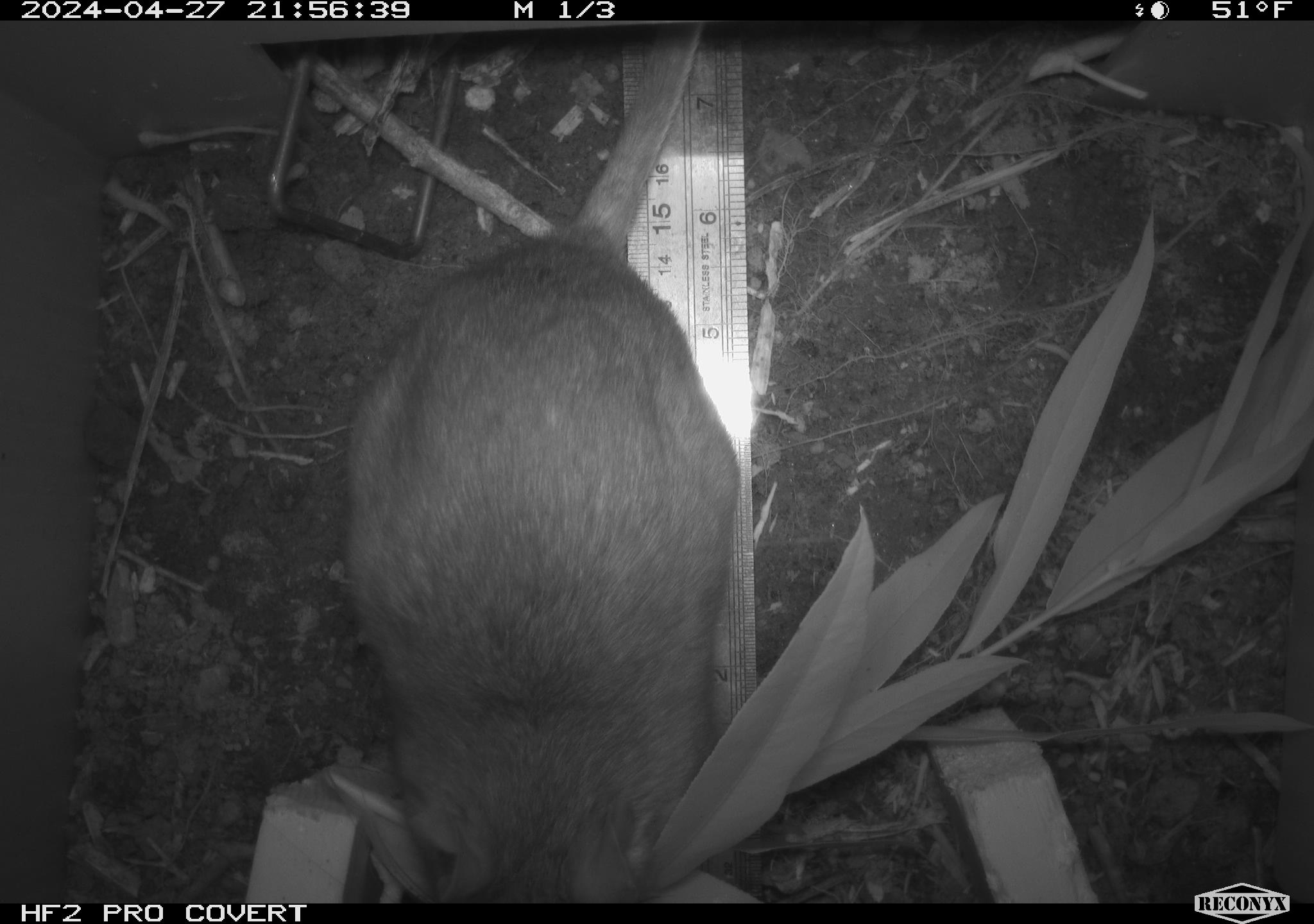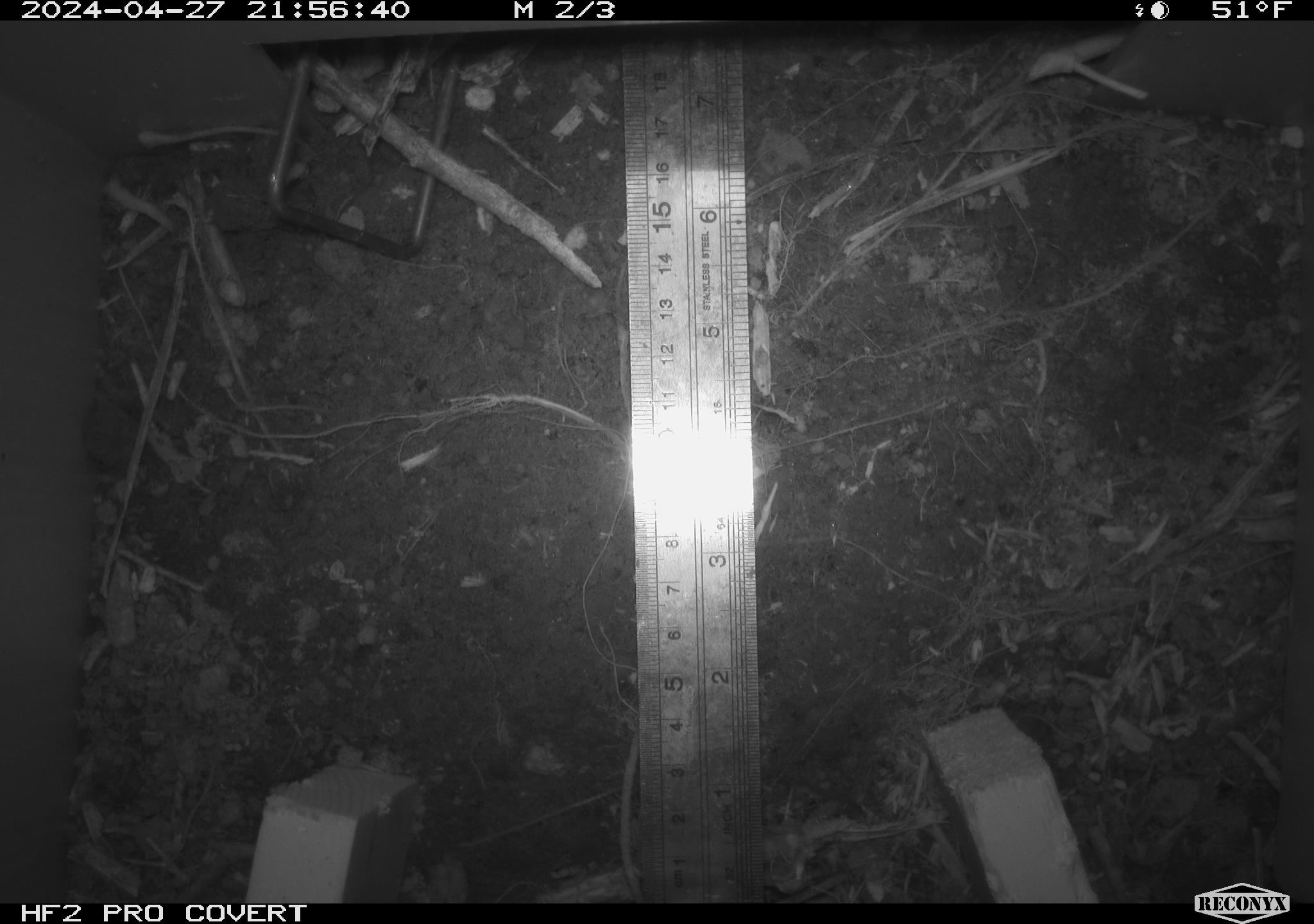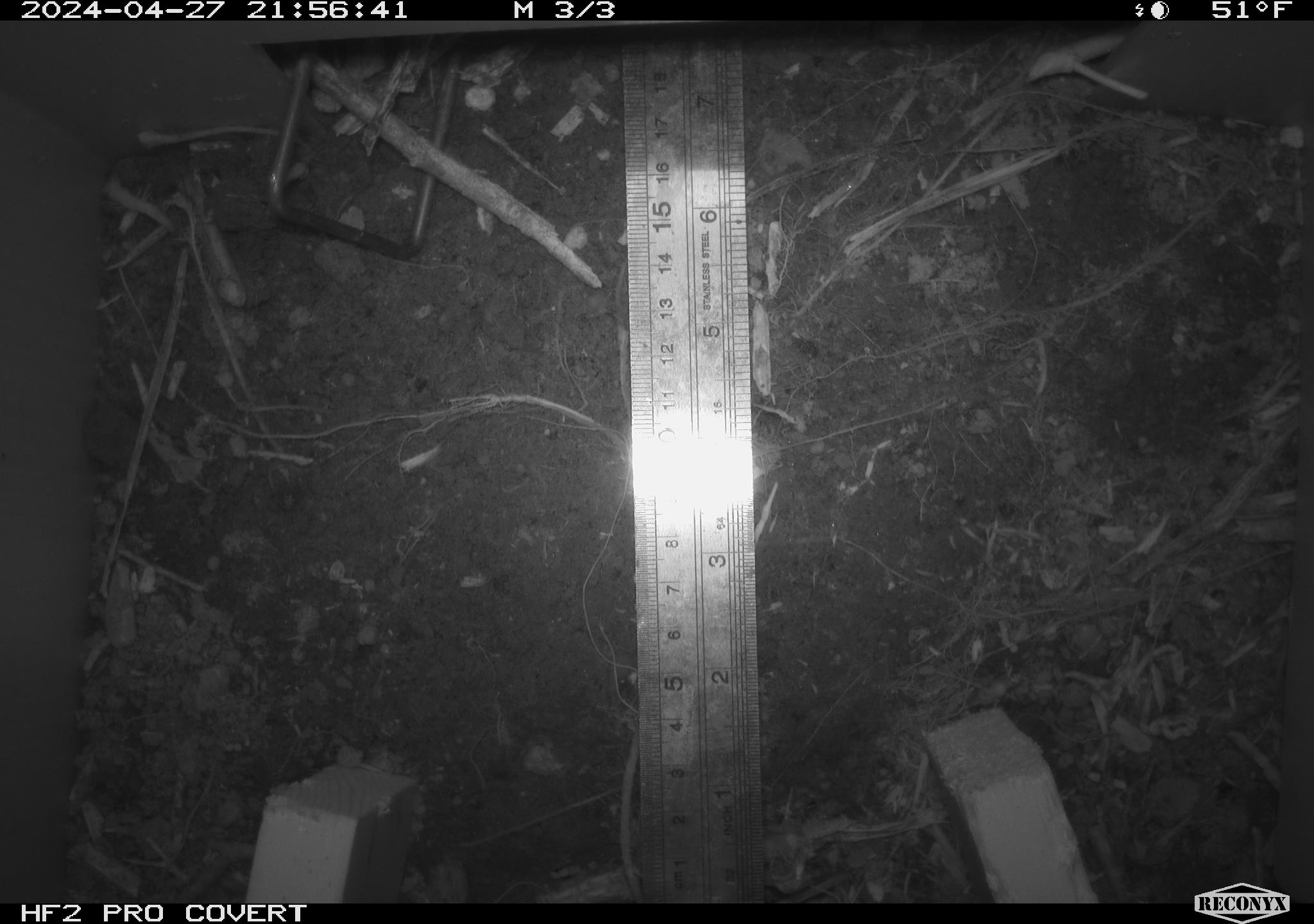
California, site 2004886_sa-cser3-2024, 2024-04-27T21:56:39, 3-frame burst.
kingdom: Animalia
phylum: Chordata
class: Mammalia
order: Rodentia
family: Muridae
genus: Rattus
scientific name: Rattus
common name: rat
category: rattus species